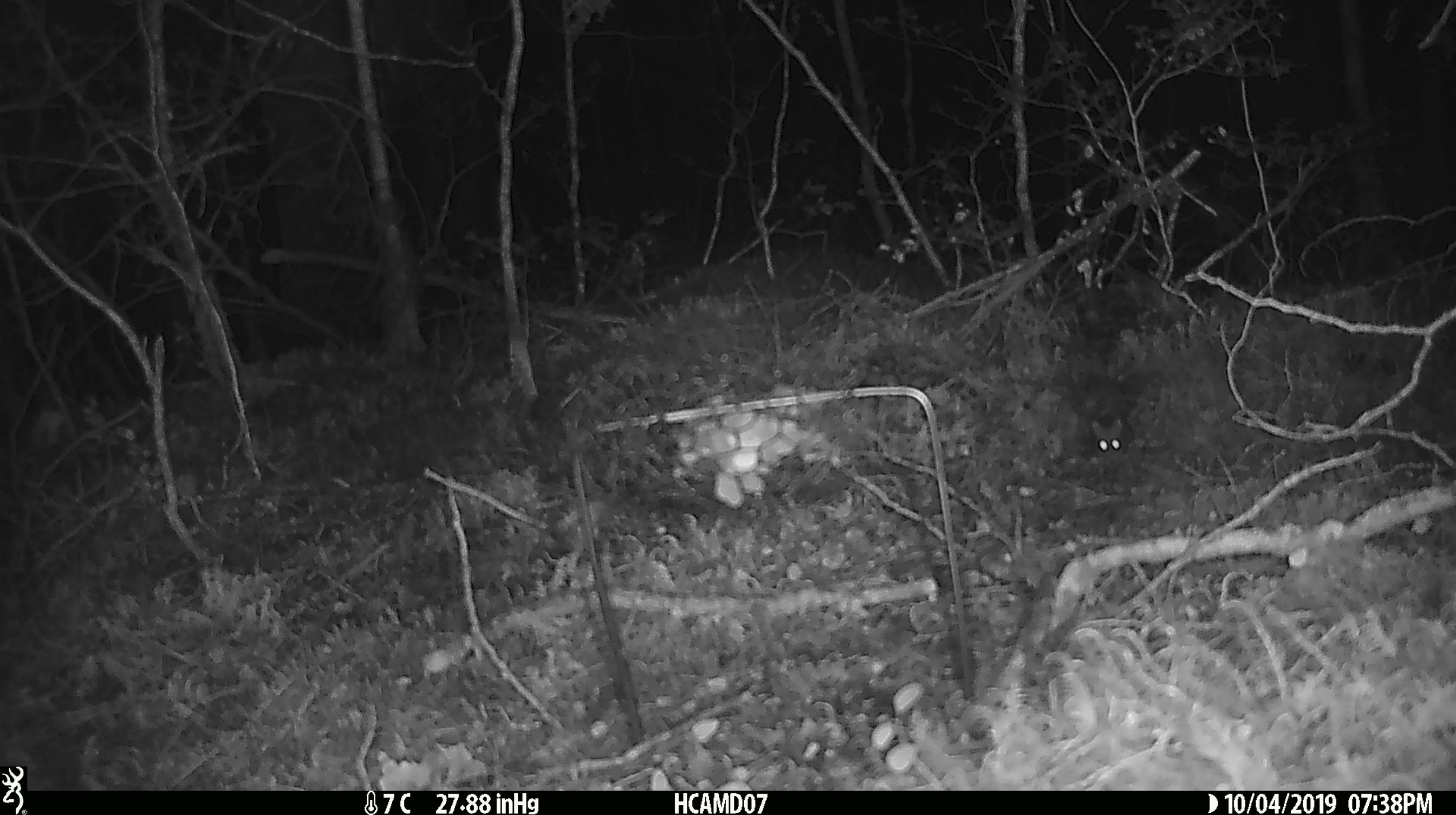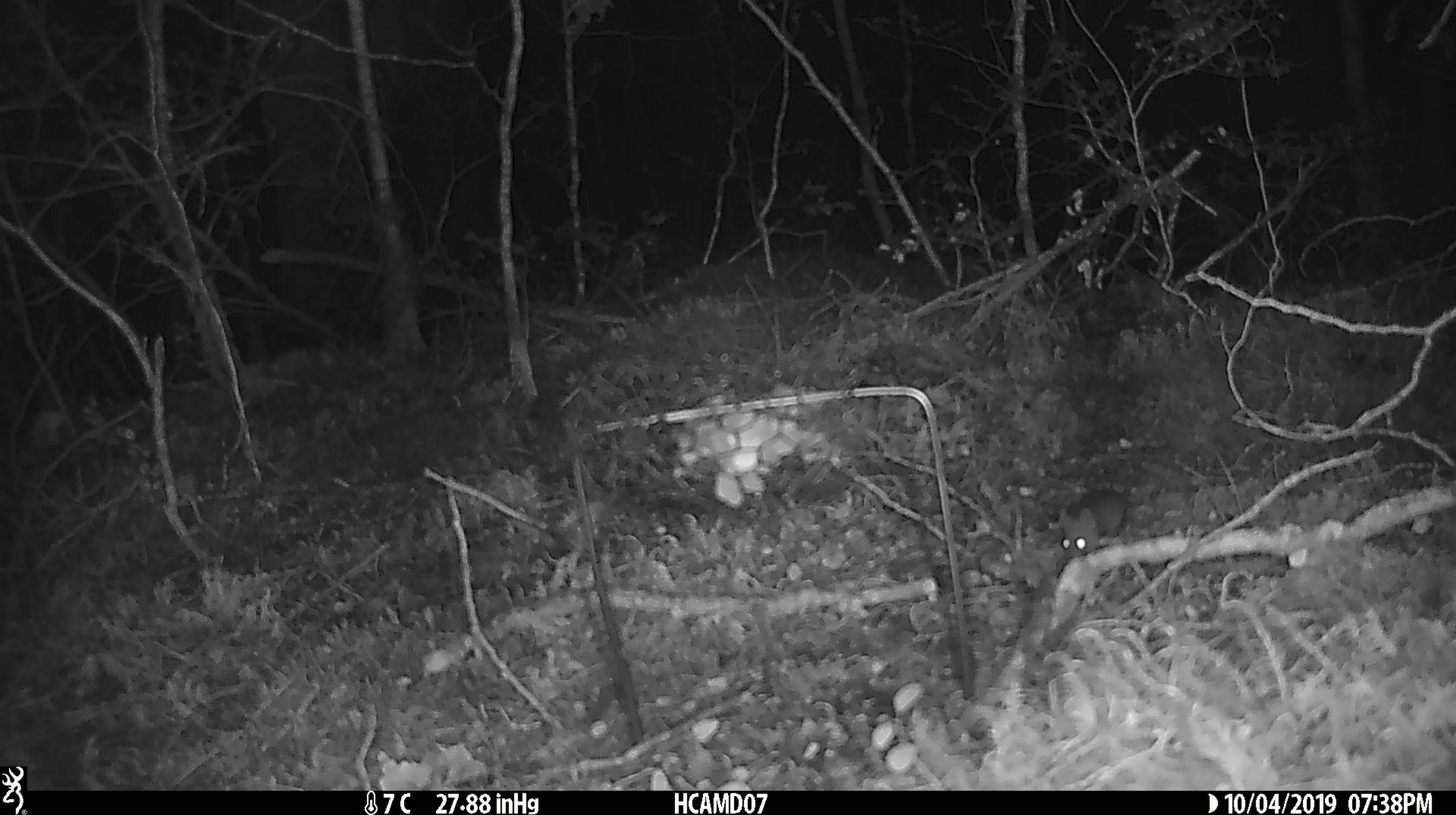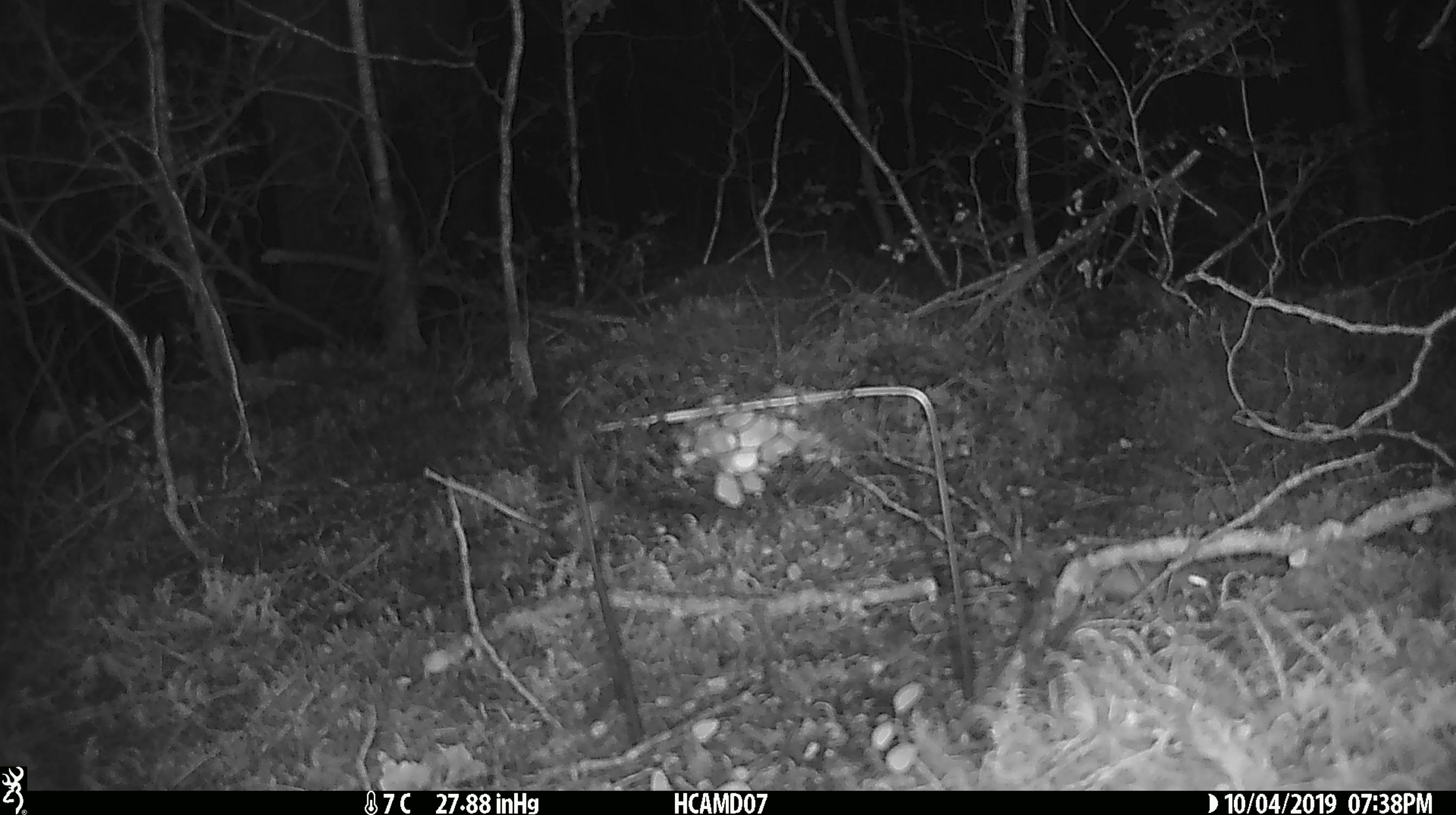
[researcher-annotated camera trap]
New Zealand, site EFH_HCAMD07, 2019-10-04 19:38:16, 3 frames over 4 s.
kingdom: Animalia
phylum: Chordata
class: Mammalia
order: Rodentia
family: Muridae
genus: Mus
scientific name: Mus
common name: mouse